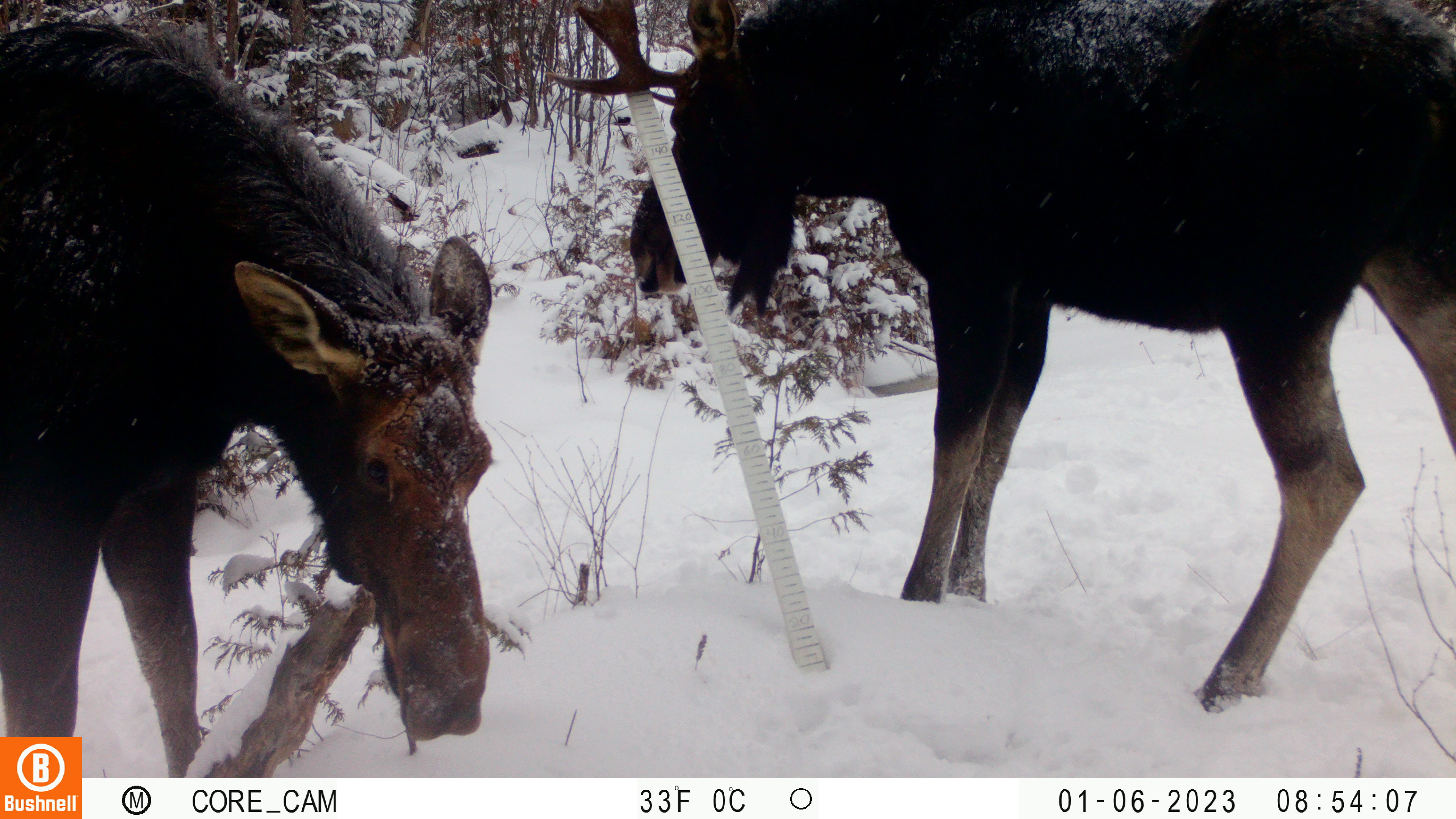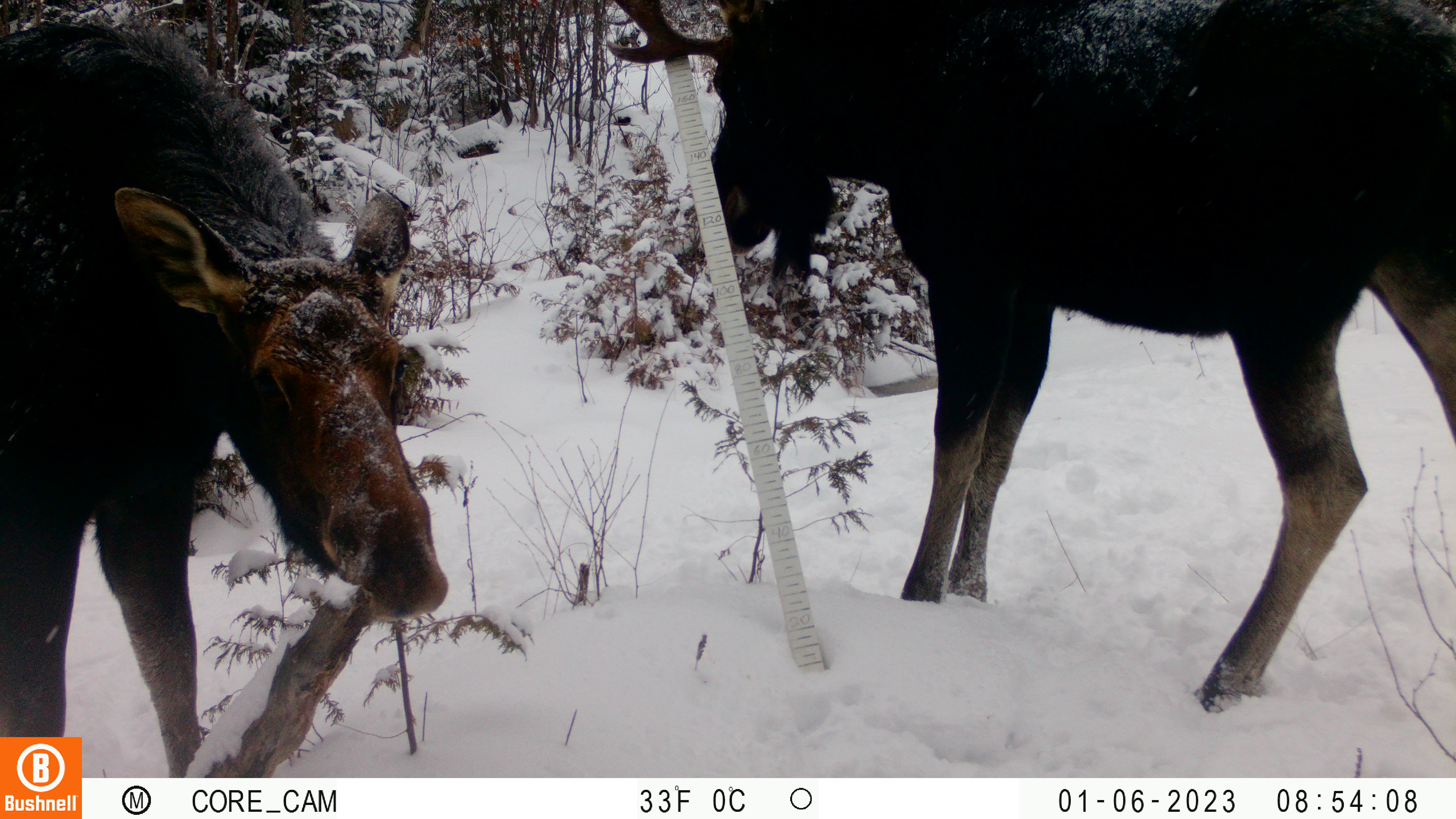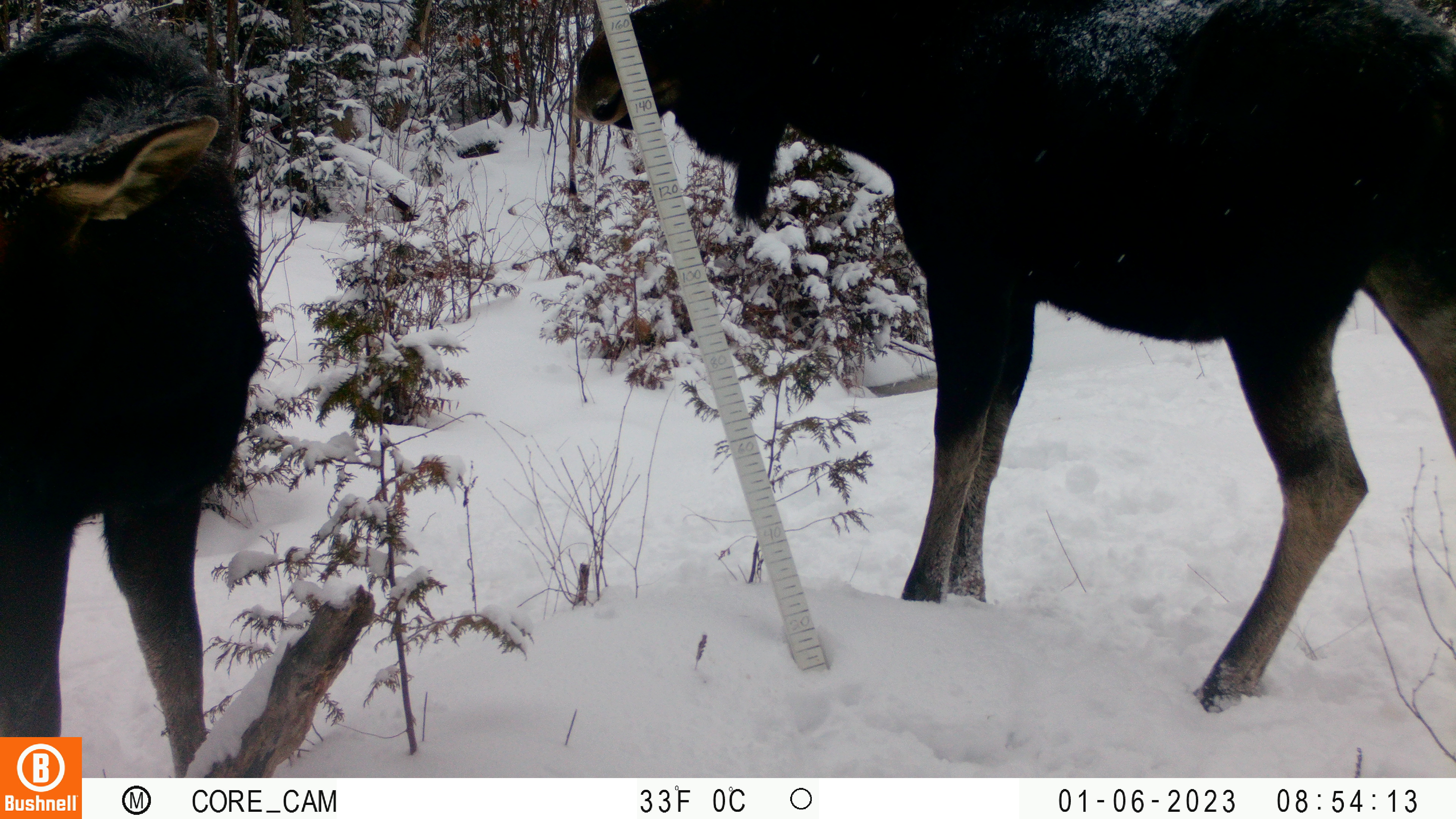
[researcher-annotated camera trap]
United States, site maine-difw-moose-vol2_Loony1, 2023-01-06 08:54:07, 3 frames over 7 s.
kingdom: Animalia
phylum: Chordata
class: Mammalia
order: Artiodactyla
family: Cervidae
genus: Alces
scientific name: Alces alces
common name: moose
Moose (Alces alces).